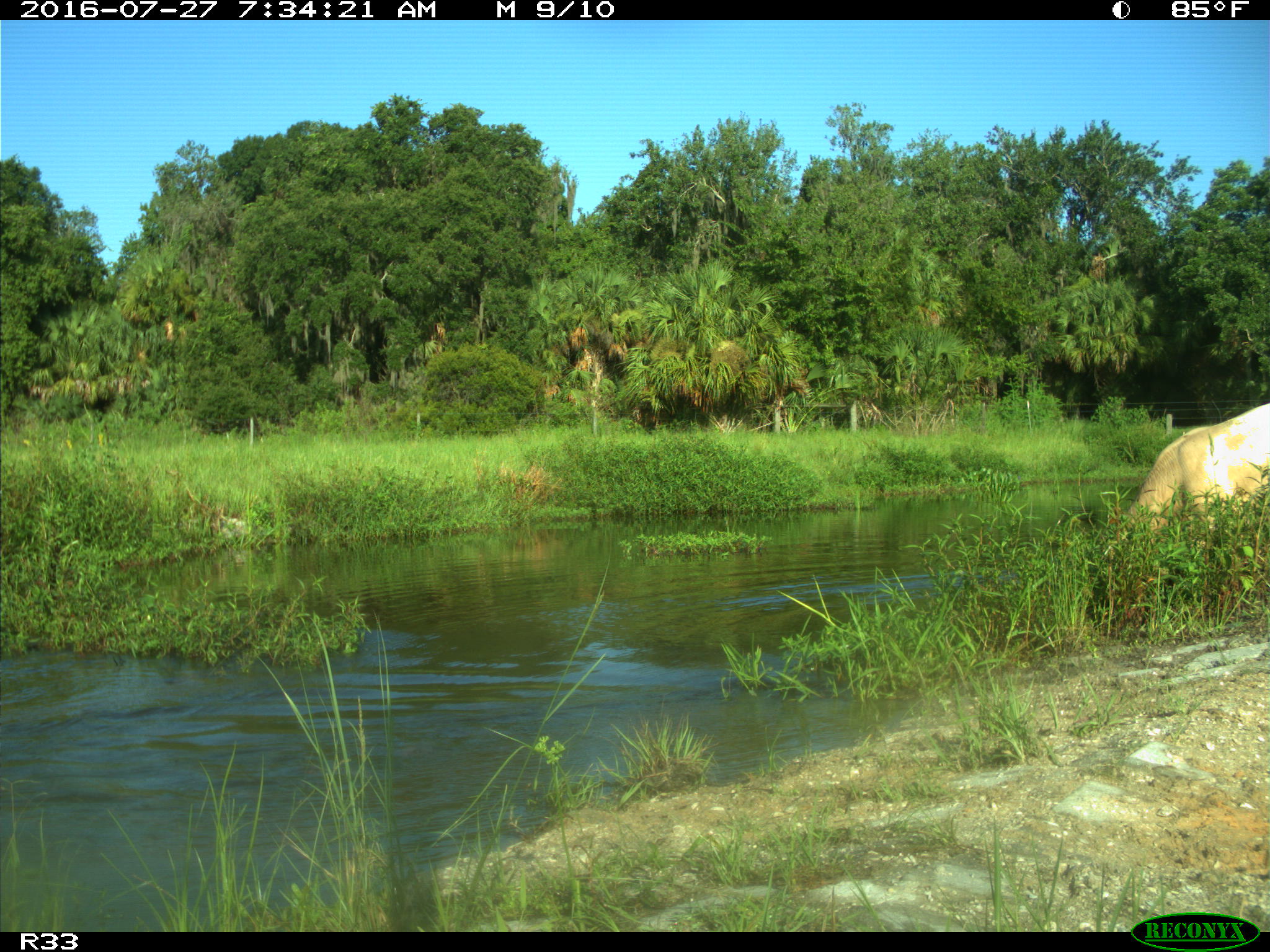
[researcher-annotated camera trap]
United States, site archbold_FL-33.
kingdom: Animalia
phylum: Chordata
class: Mammalia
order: Artiodactyla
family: Bovidae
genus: Bos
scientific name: Bos taurus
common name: domestic cow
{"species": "Bos taurus (domestic cow)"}